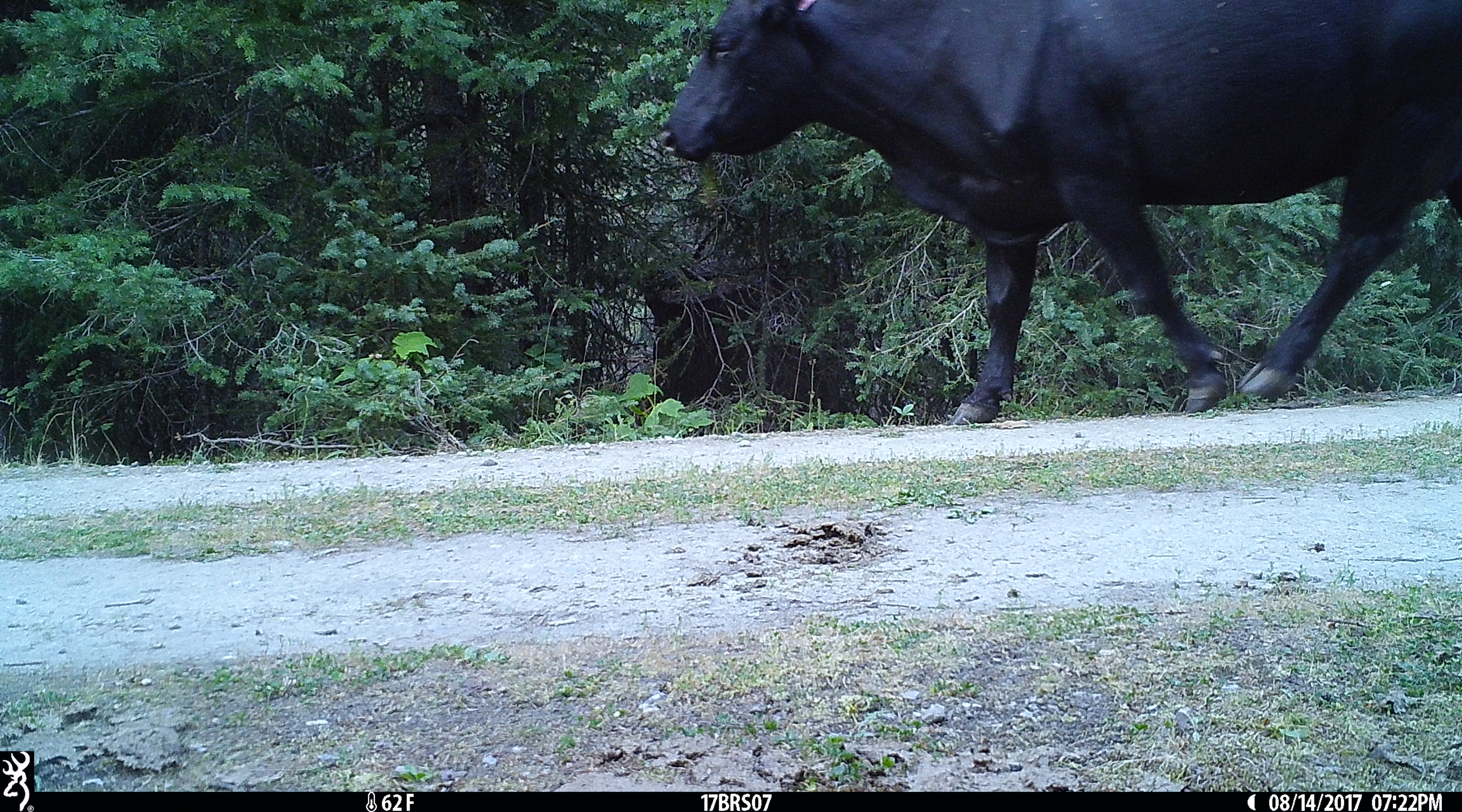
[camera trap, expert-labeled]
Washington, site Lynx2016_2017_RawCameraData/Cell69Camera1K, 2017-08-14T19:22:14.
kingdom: Animalia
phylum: Chordata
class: Mammalia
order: Artiodactyla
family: Bovidae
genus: Bos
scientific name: Bos taurus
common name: domestic cattle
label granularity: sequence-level